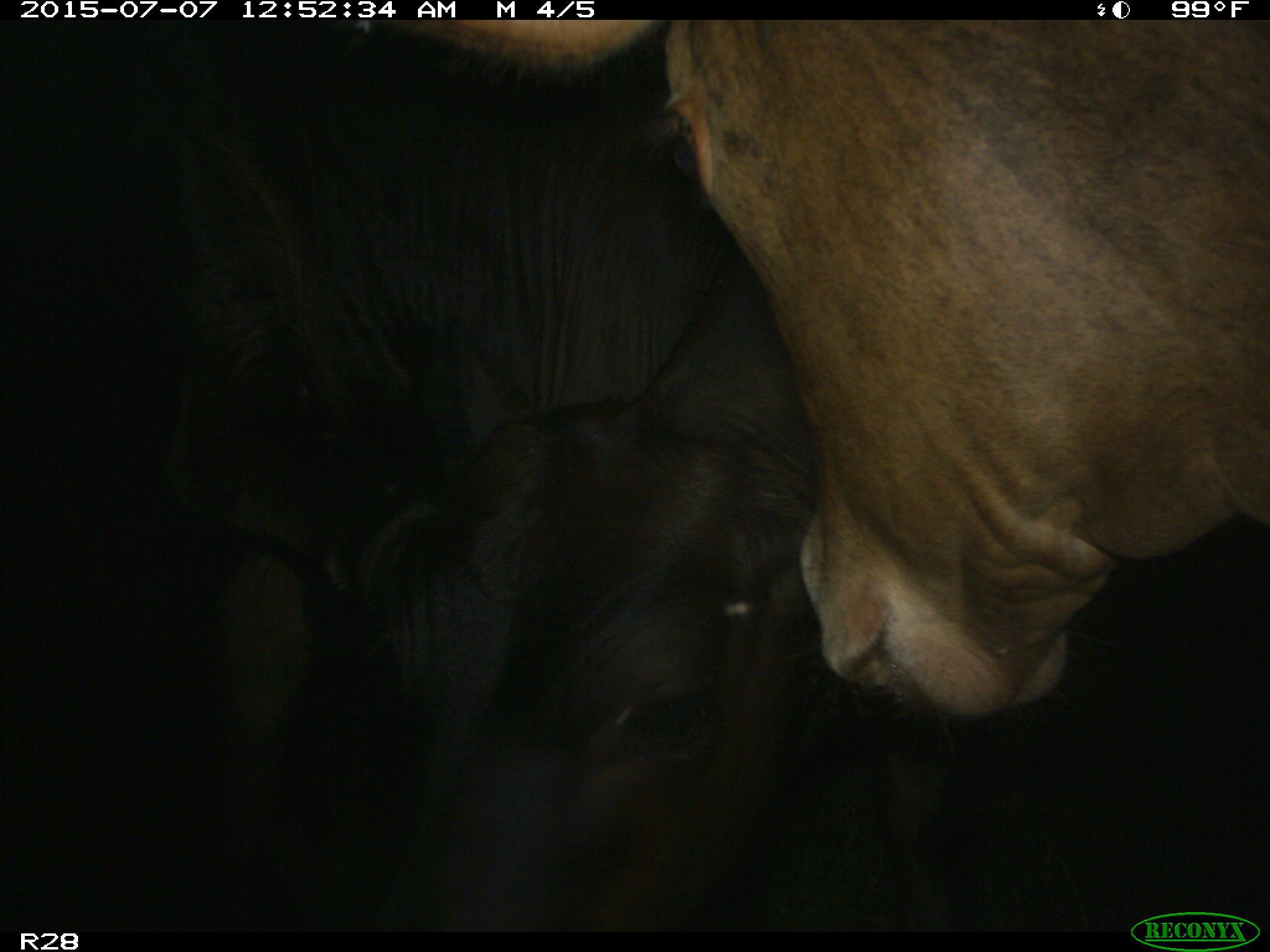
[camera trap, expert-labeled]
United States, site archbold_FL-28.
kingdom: Animalia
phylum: Chordata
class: Mammalia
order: Artiodactyla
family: Bovidae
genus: Bos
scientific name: Bos taurus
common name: domestic cow